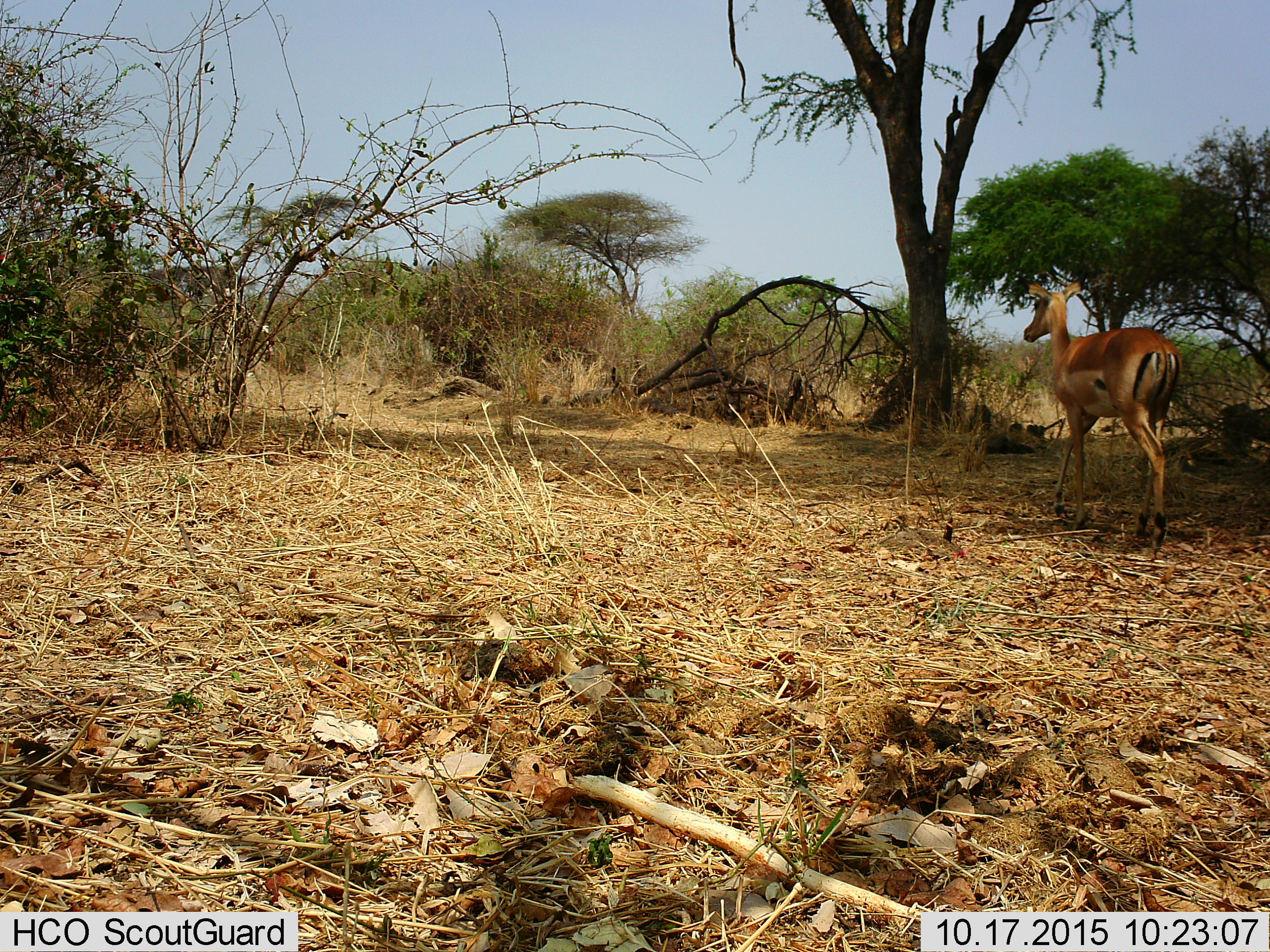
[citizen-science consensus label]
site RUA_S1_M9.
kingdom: Animalia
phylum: Chordata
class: Mammalia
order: Artiodactyla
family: Bovidae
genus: Aepyceros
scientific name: Aepyceros melampus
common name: impala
Impala (Aepyceros melampus), count 1. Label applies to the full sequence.